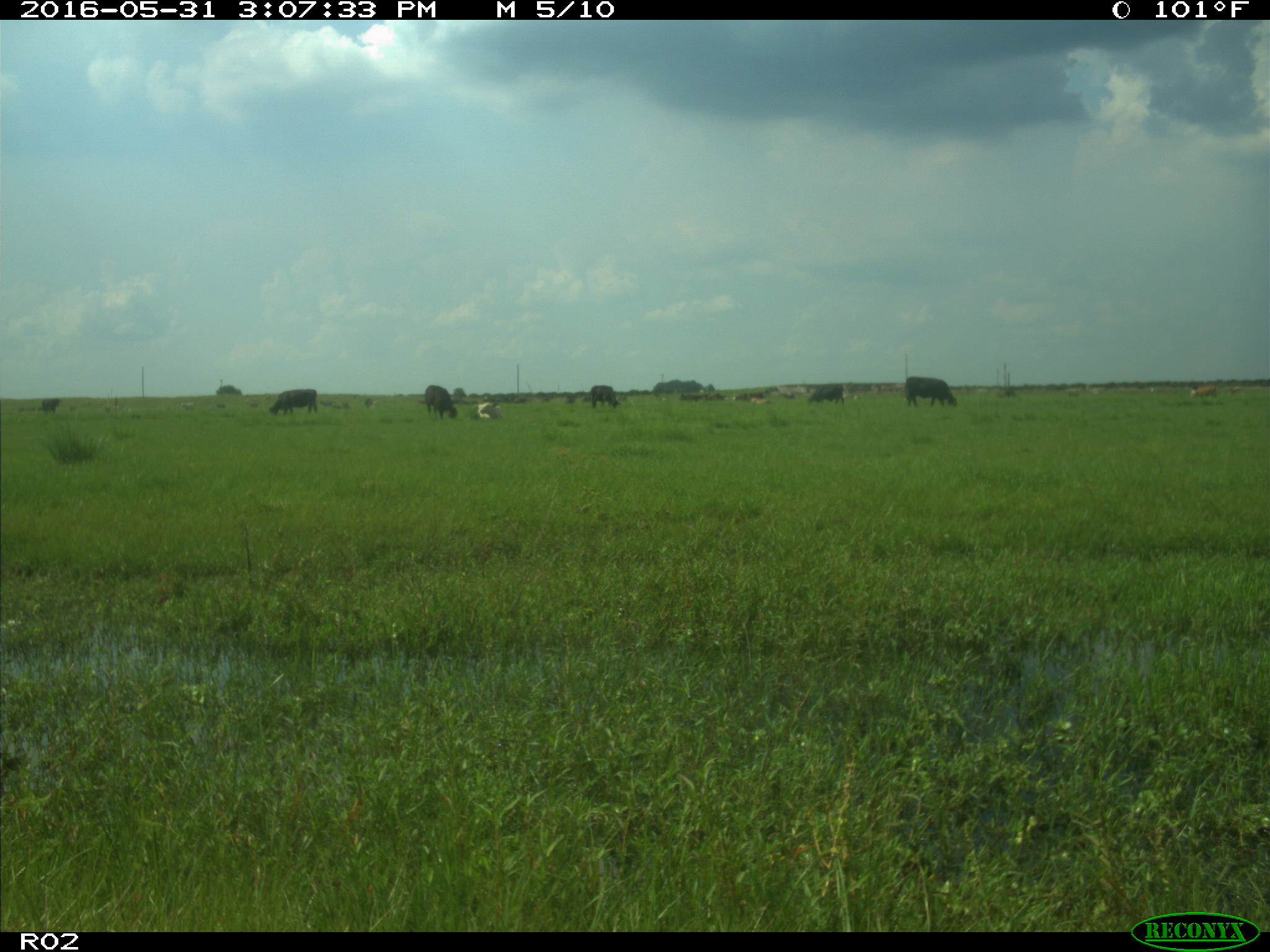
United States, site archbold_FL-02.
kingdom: Animalia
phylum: Chordata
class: Mammalia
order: Artiodactyla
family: Bovidae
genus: Bos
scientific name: Bos taurus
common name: domestic cow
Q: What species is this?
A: Bos taurus (domestic cow).